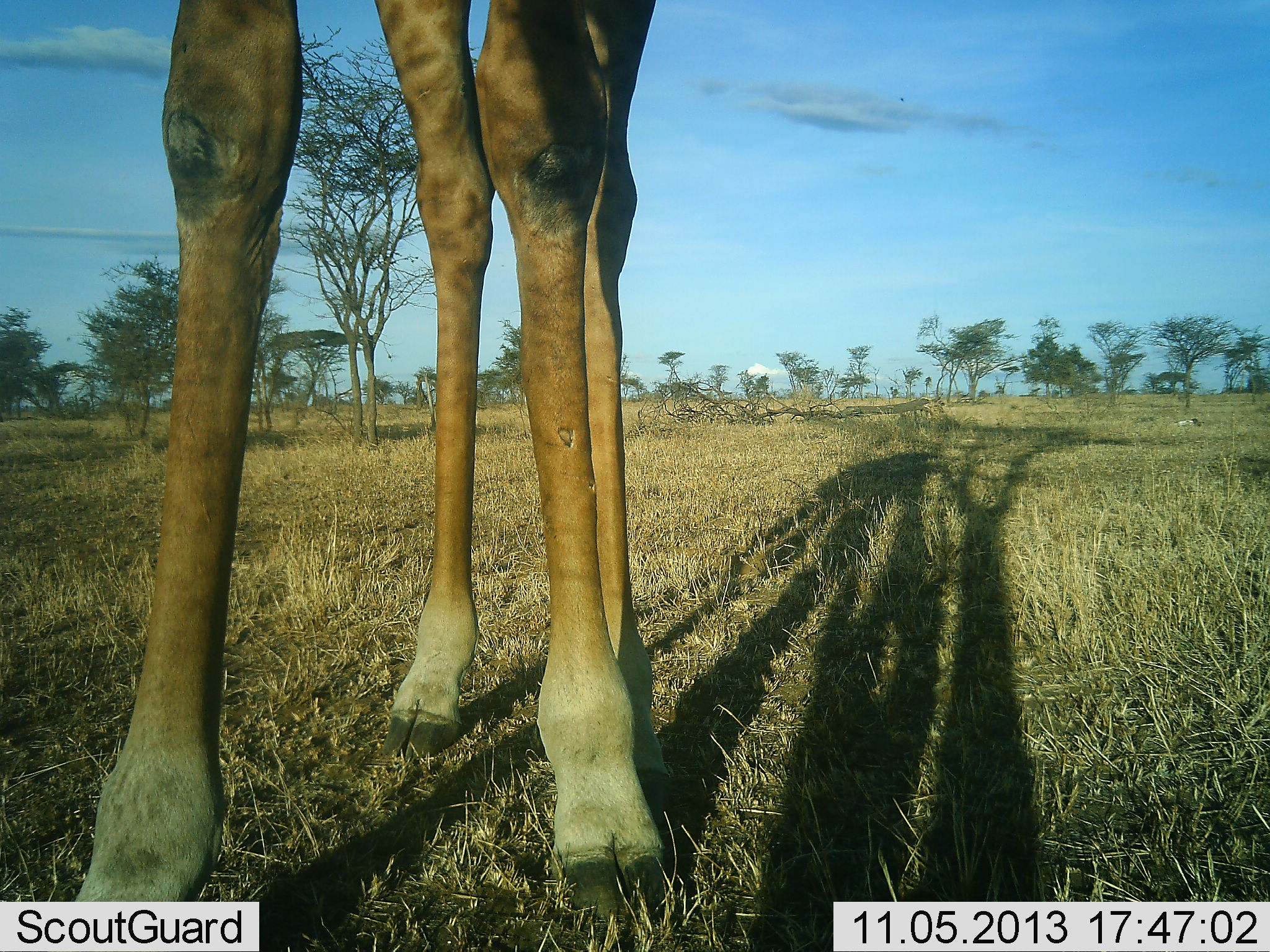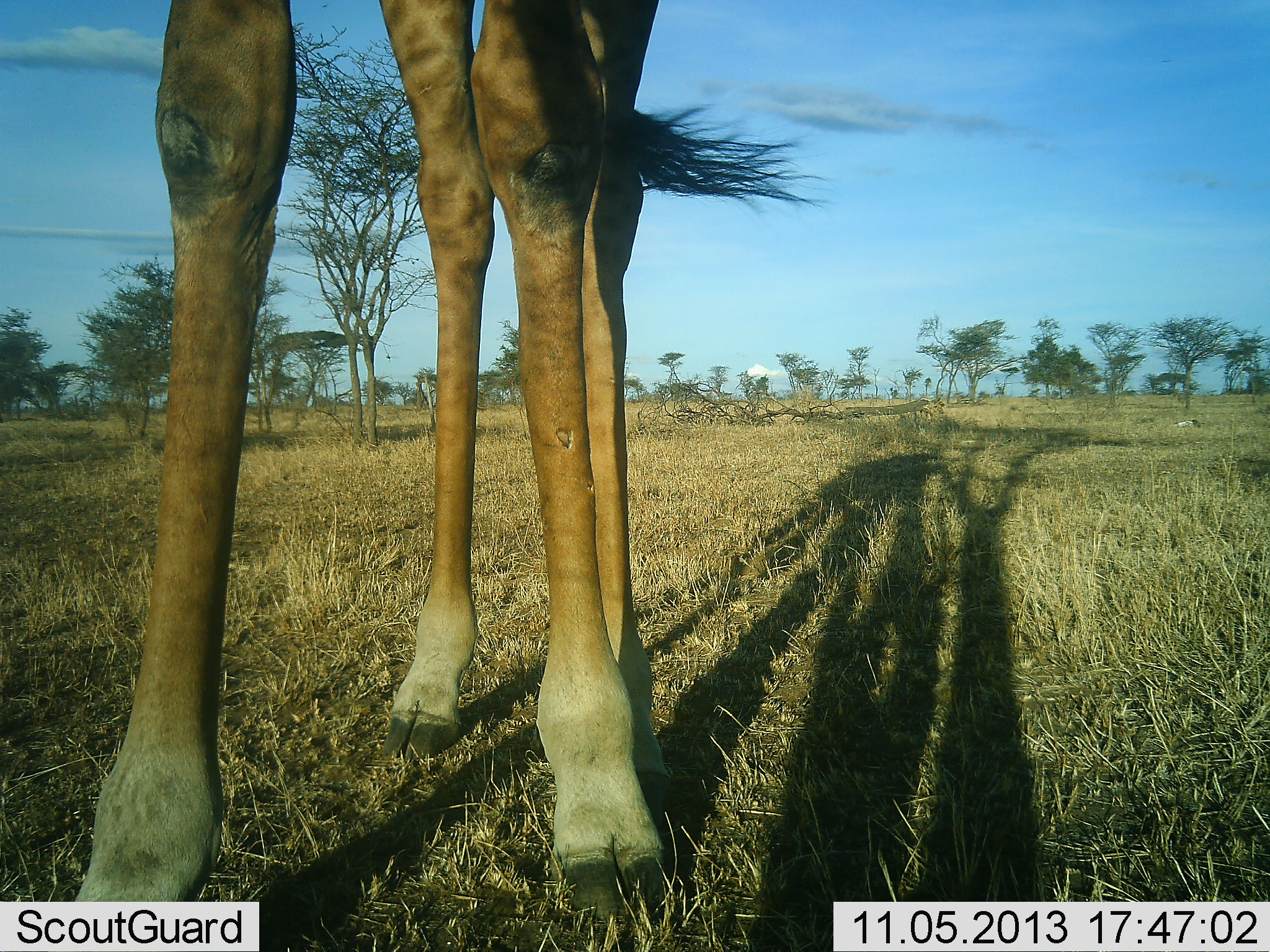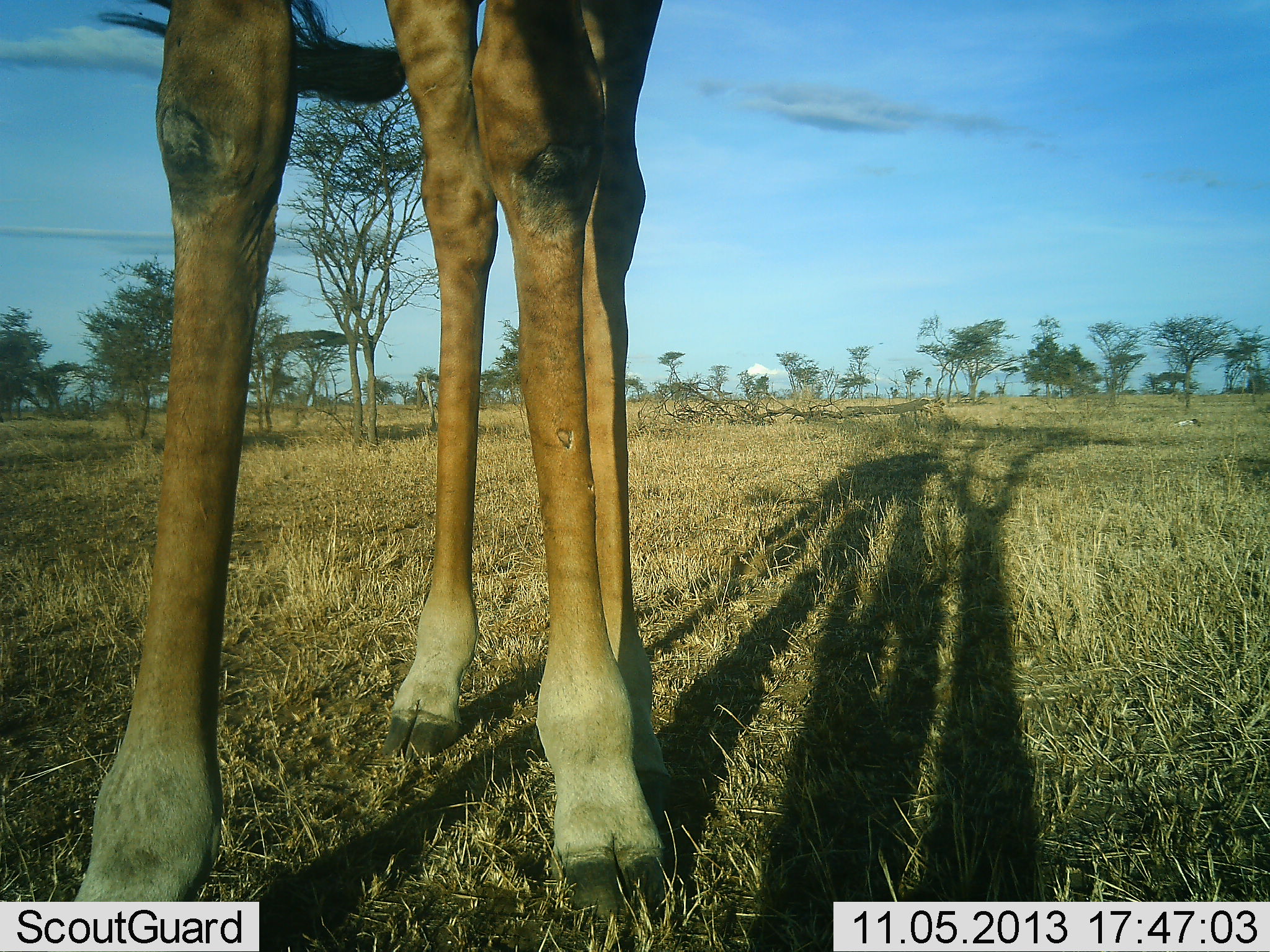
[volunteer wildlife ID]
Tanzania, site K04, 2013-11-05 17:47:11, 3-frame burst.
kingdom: Animalia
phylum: Chordata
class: Mammalia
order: Artiodactyla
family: Giraffidae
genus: Giraffa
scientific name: Giraffa camelopardalis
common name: giraffe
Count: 1.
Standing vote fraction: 90%.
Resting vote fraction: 0%.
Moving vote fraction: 0%.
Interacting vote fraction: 0%.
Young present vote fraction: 0%.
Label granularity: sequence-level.